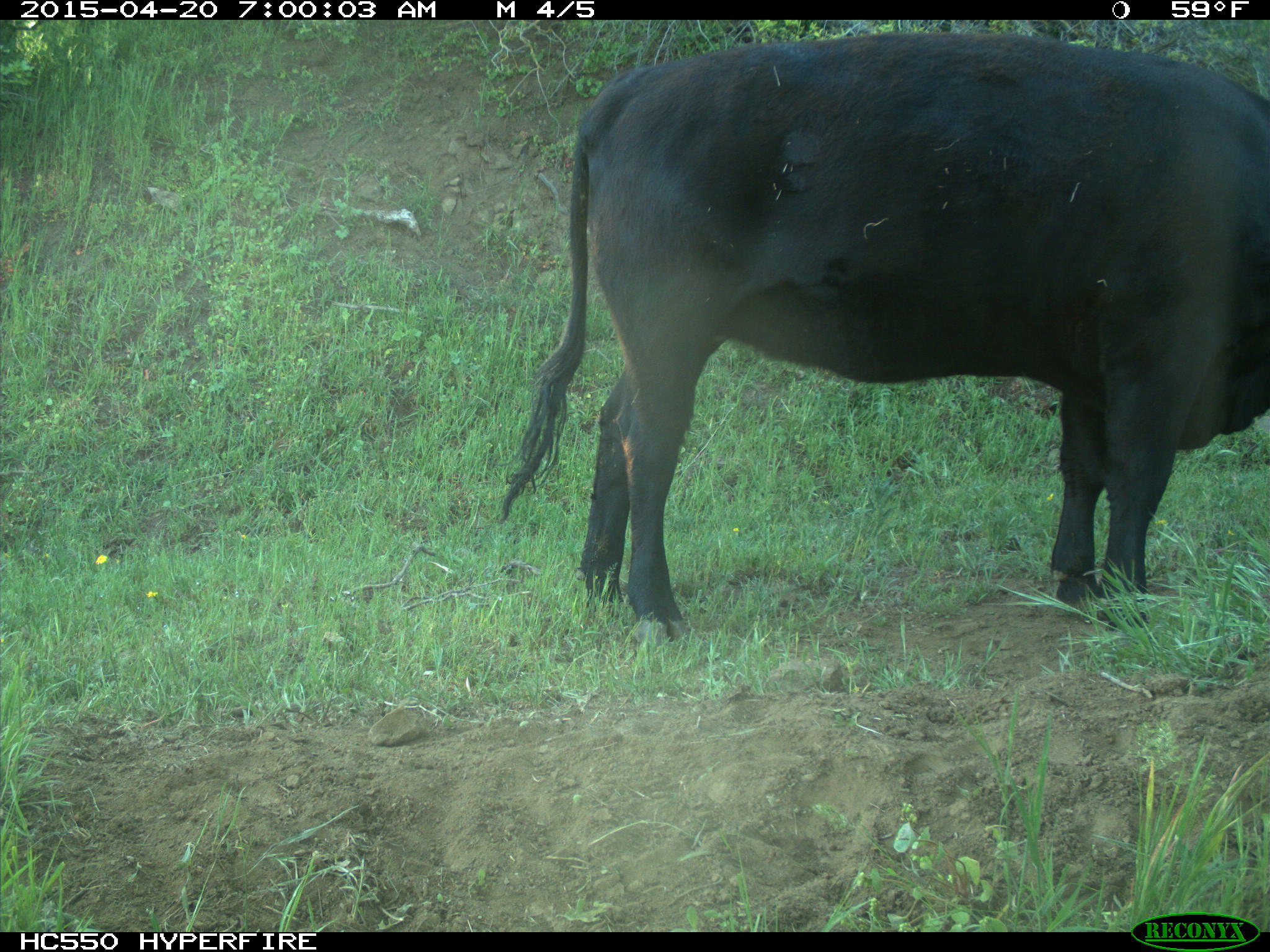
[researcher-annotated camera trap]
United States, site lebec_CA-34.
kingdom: Animalia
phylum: Chordata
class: Mammalia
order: Artiodactyla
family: Bovidae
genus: Bos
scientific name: Bos taurus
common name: domestic cow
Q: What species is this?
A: Bos taurus (domestic cow).